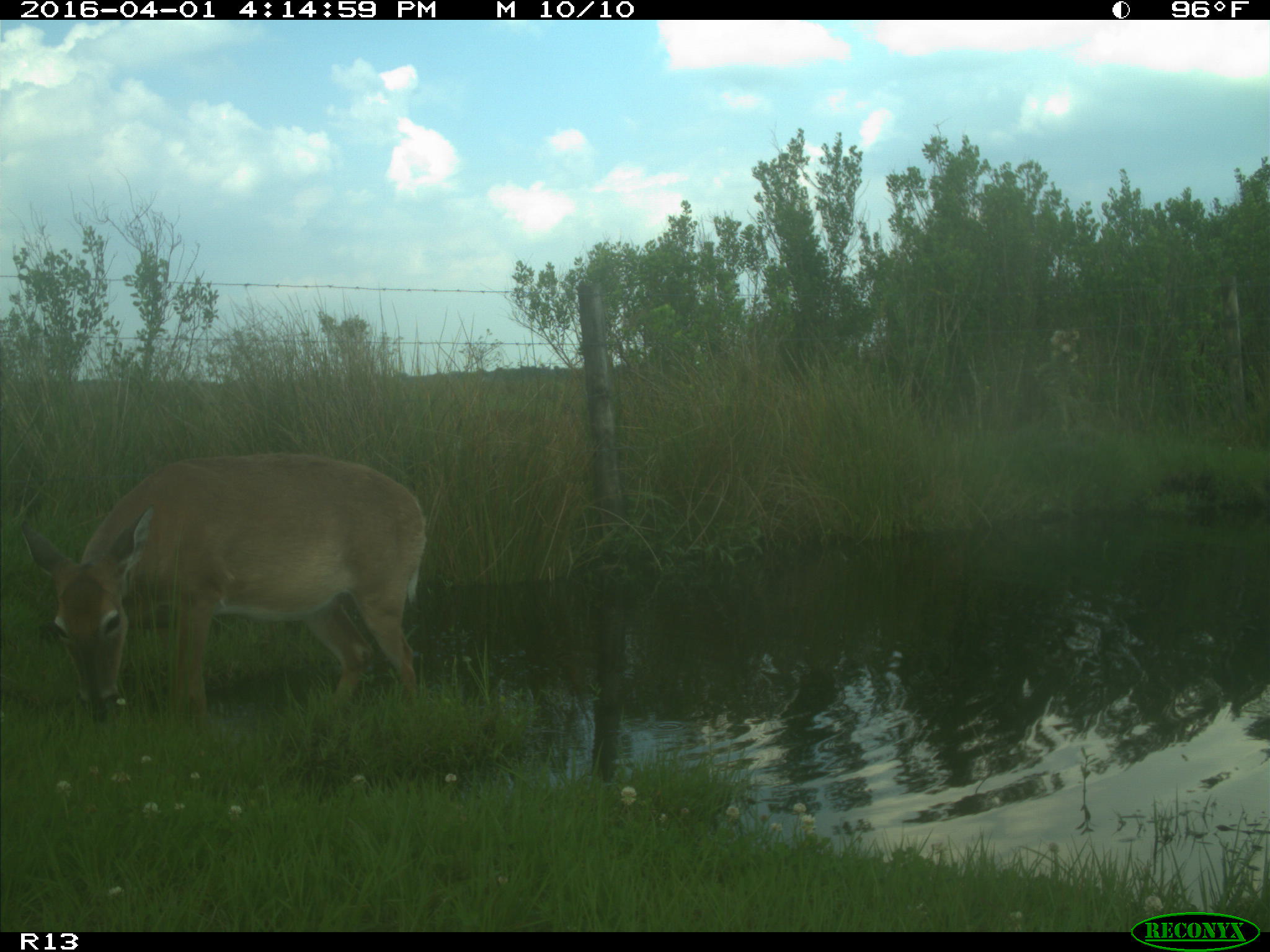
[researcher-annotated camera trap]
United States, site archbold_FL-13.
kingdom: Animalia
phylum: Chordata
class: Mammalia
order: Artiodactyla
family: Cervidae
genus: Odocoileus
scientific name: Odocoileus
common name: deer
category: unidentified deer